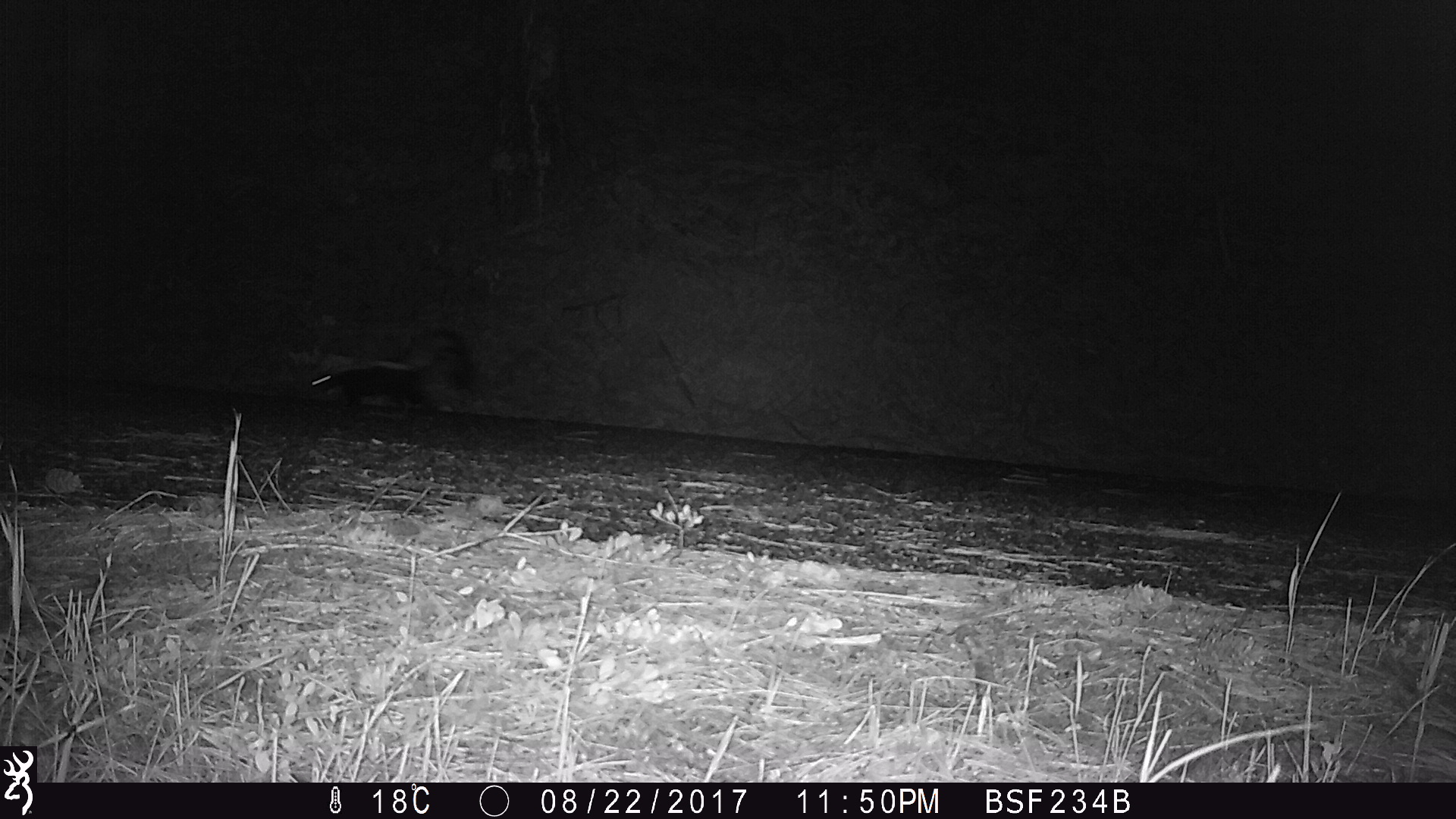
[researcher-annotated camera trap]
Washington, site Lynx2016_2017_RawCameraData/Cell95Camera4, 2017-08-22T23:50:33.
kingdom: Animalia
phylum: Chordata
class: Mammalia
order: Carnivora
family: Mephitidae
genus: Mephitis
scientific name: Mephitis mephitis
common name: striped skunk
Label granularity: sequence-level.